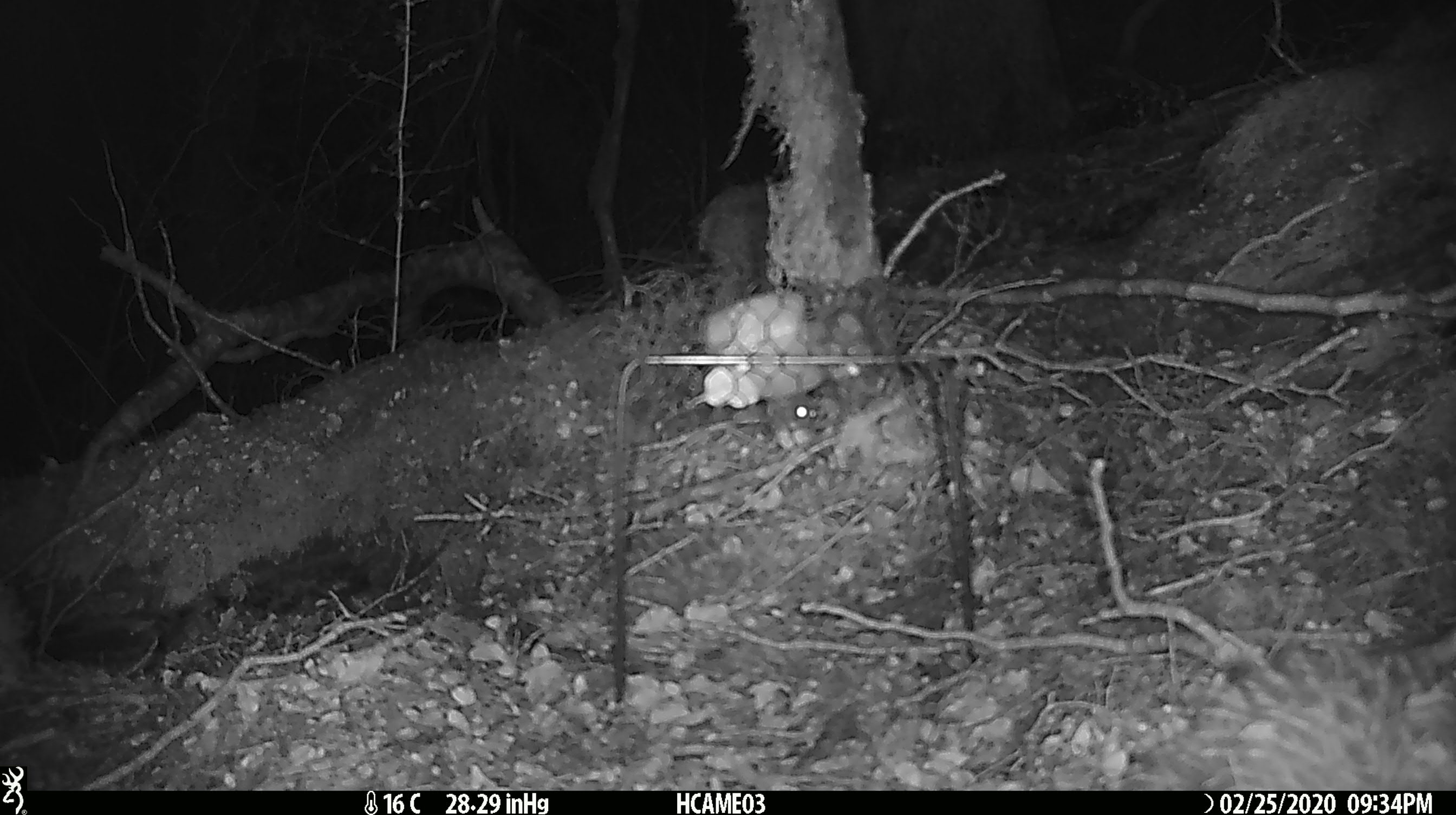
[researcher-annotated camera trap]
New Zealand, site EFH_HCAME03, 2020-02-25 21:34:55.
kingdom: Animalia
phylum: Chordata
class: Mammalia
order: Rodentia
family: Muridae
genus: Mus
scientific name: Mus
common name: mouse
Mouse (Mus).